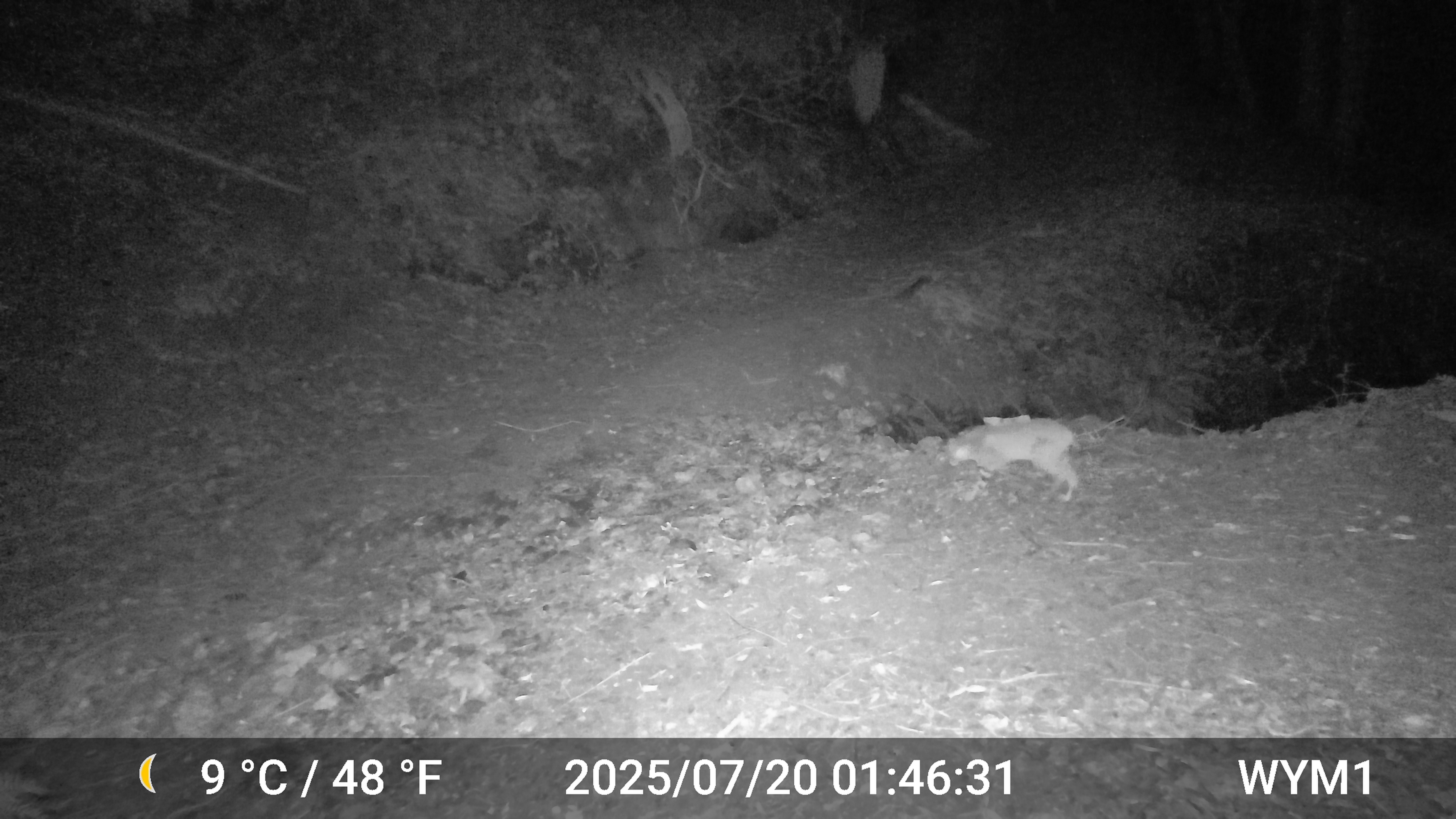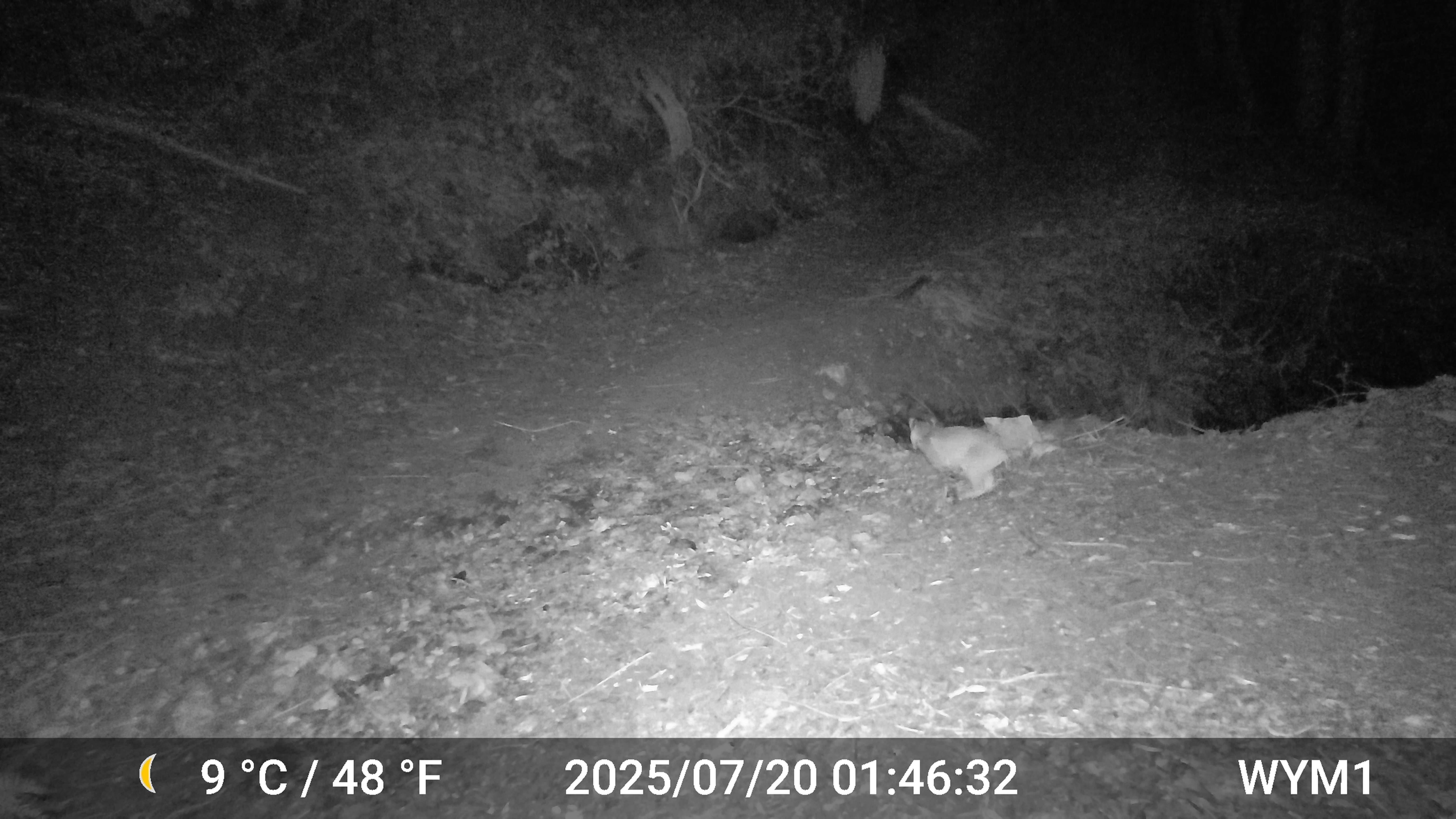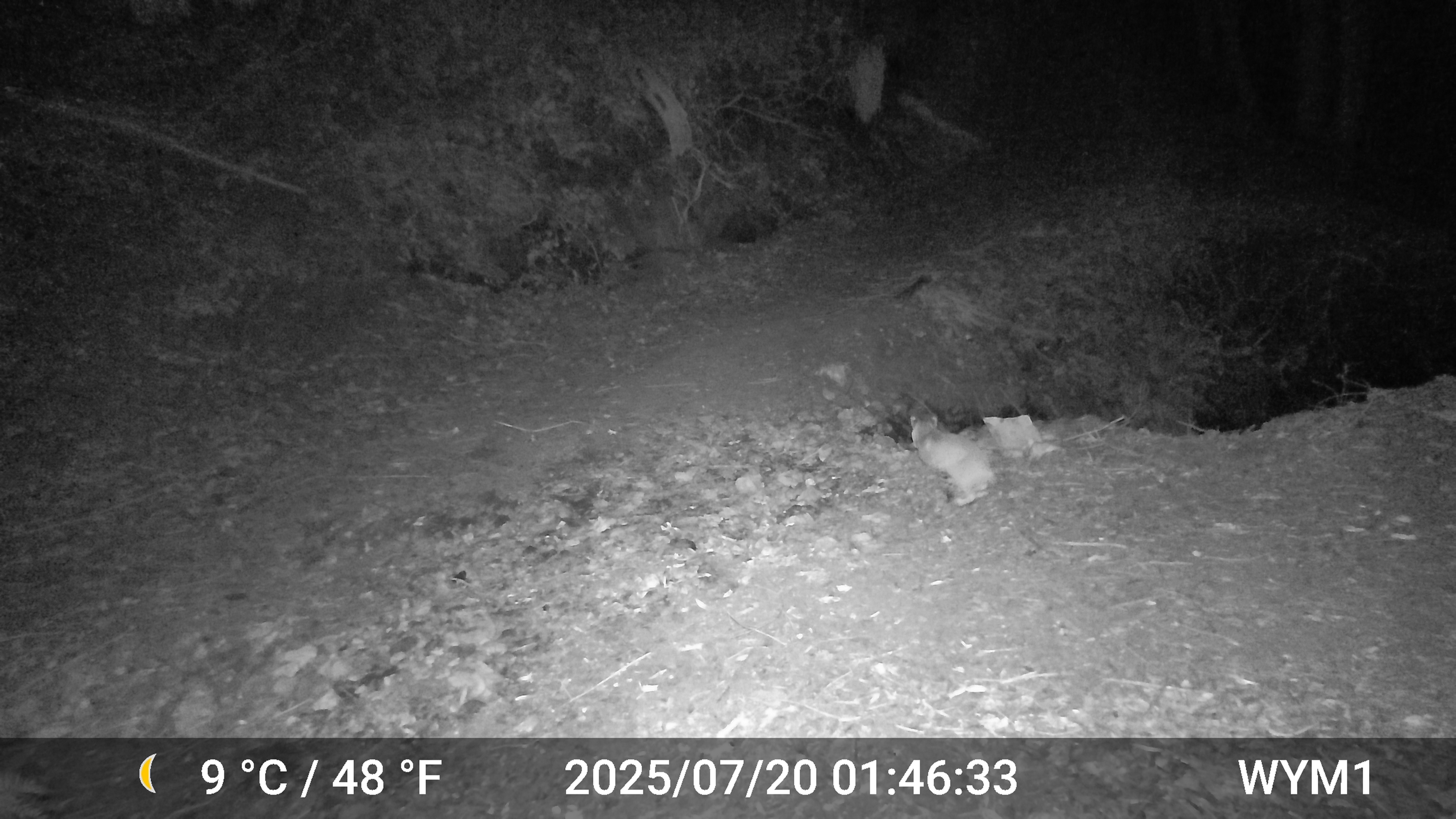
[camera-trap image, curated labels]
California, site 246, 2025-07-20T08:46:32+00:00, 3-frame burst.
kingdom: Animalia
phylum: Chordata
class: Mammalia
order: Carnivora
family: Felidae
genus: Lynx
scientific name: Lynx rufus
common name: bobcat